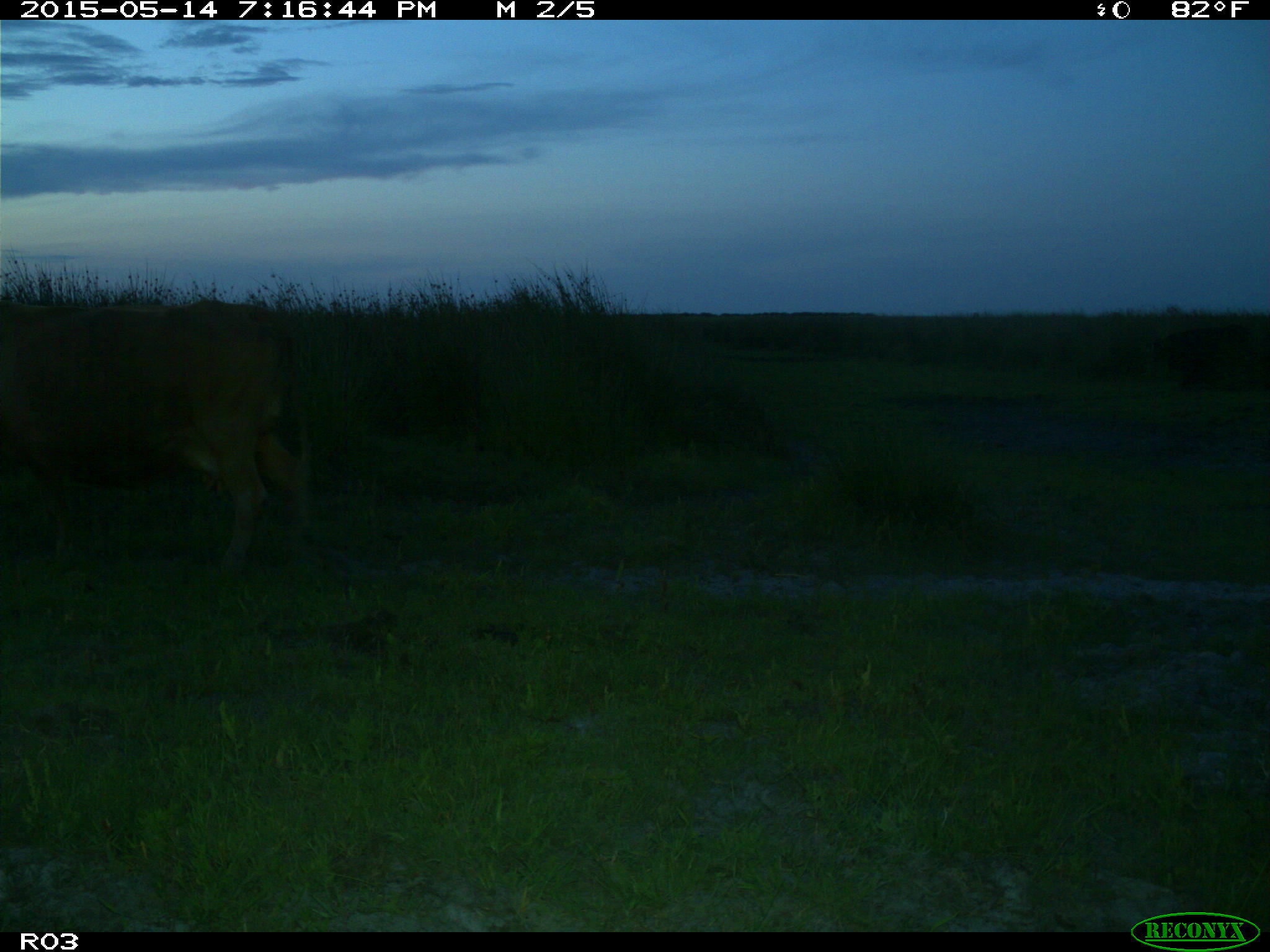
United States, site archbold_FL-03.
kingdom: Animalia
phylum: Chordata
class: Mammalia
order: Artiodactyla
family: Bovidae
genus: Bos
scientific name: Bos taurus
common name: domestic cow